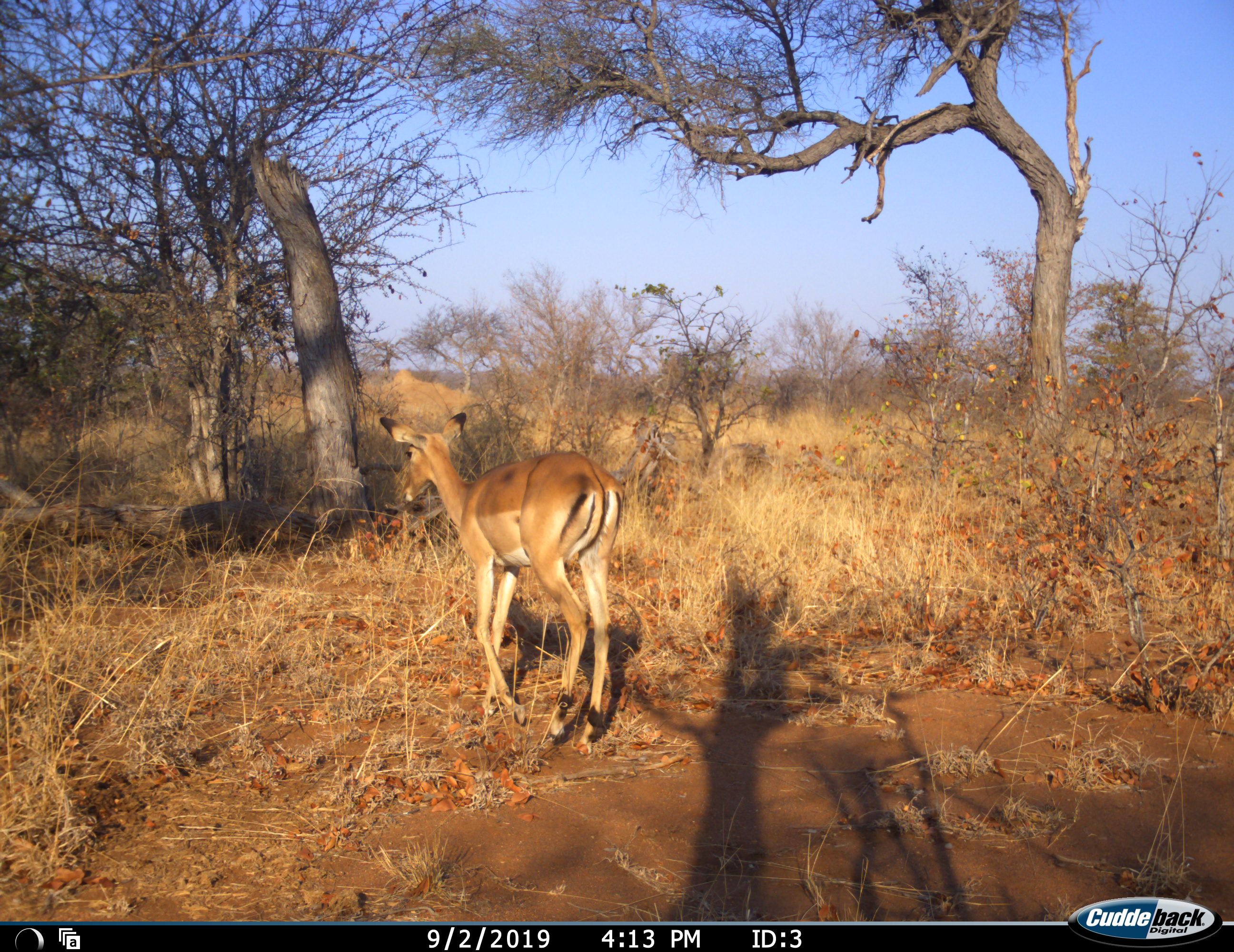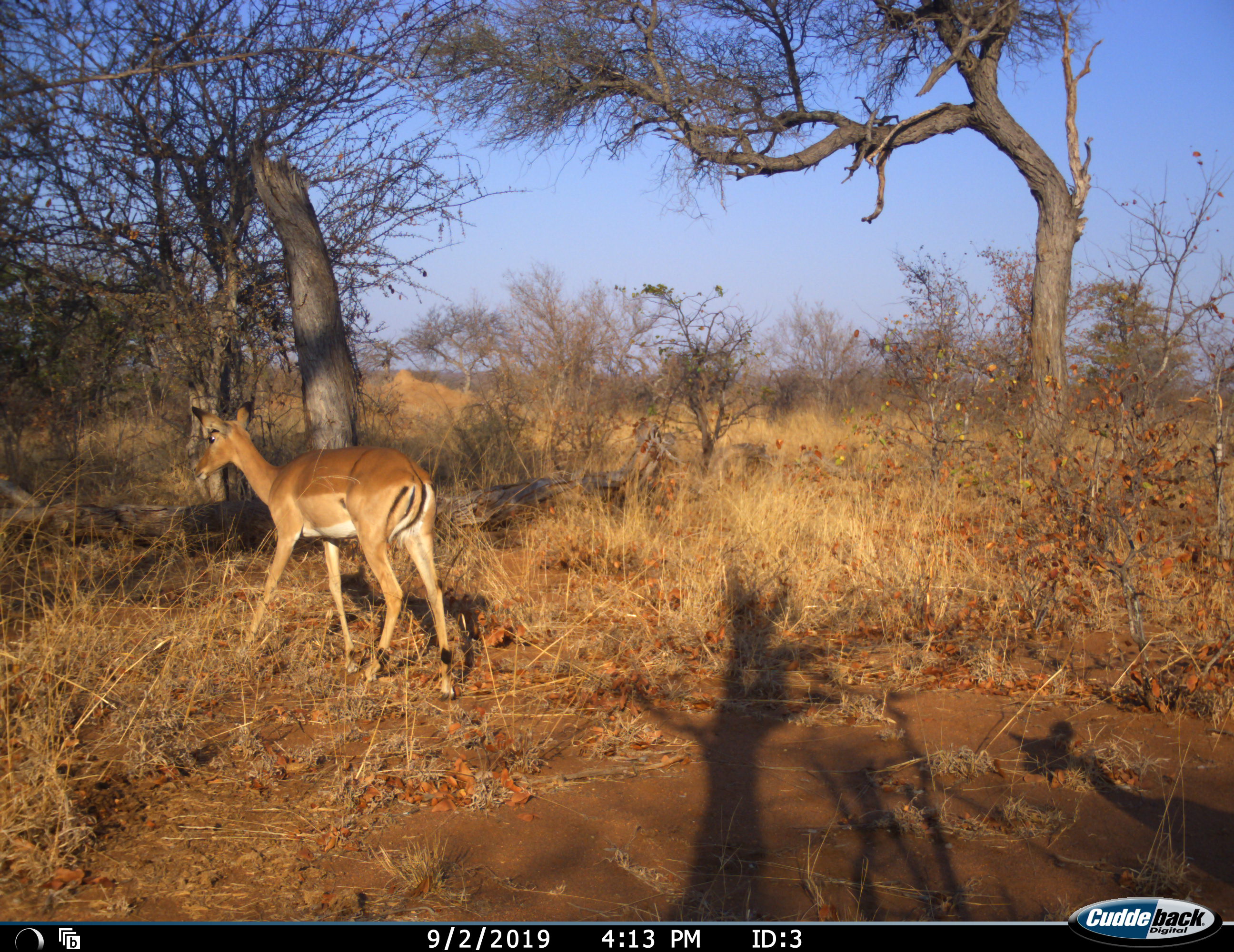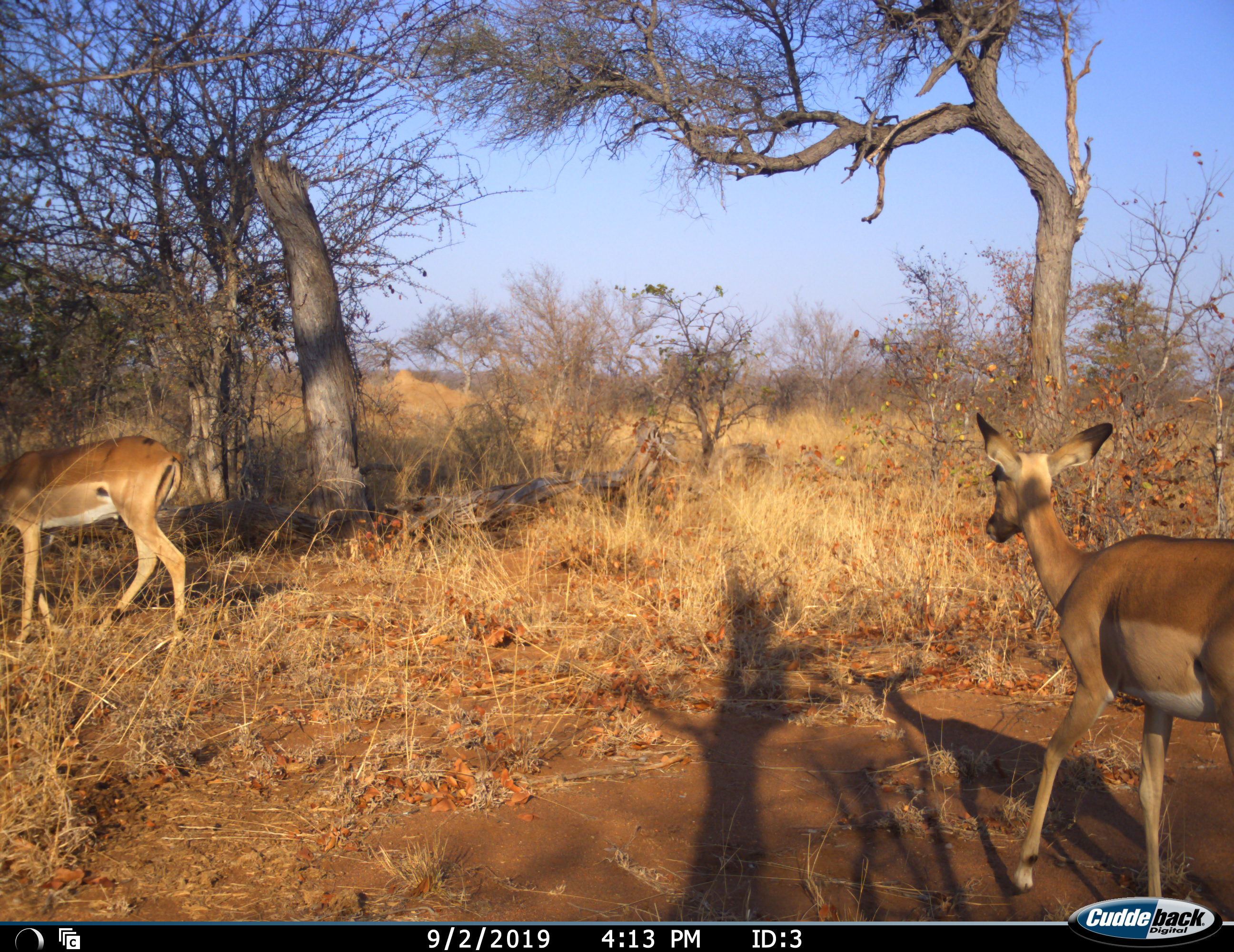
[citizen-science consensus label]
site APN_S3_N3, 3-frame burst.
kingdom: Animalia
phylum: Chordata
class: Mammalia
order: Artiodactyla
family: Bovidae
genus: Aepyceros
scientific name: Aepyceros melampus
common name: impala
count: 2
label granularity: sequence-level